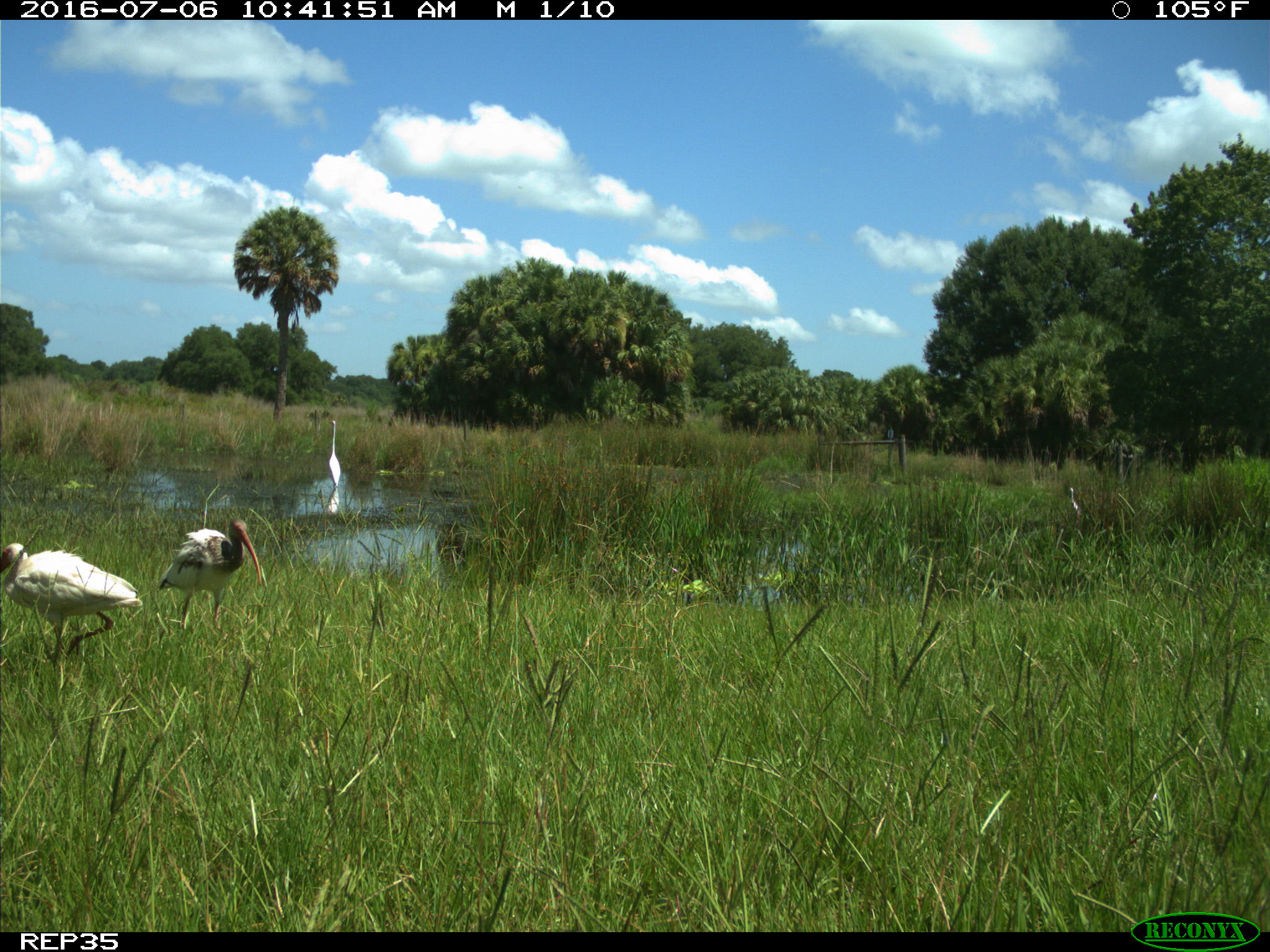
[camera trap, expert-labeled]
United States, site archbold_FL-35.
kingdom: Animalia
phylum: Chordata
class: Aves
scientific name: Aves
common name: birds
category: unidentified bird